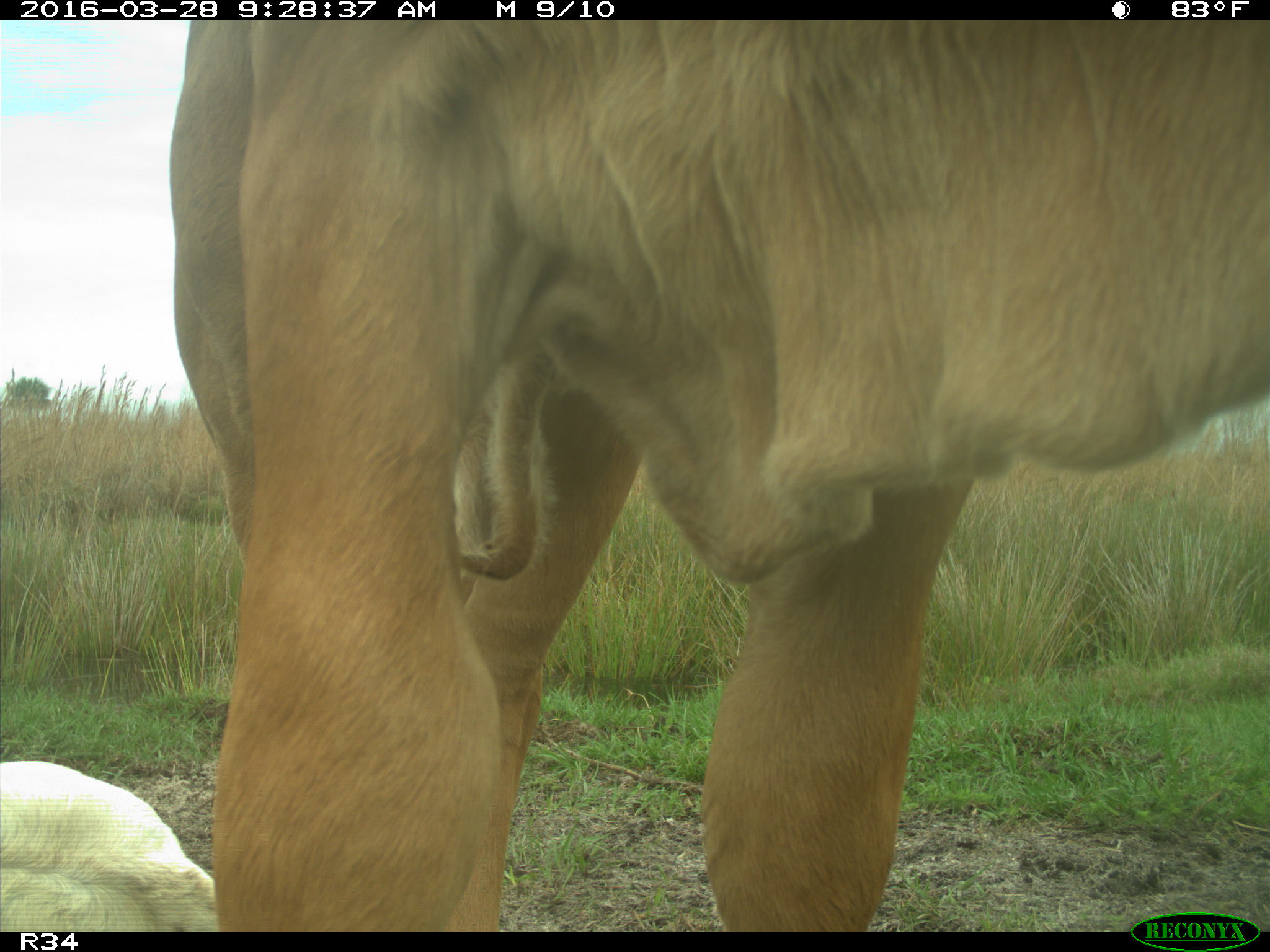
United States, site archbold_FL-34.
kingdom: Animalia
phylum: Chordata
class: Mammalia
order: Artiodactyla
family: Bovidae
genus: Bos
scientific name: Bos taurus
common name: domestic cow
Bos taurus (domestic cow).